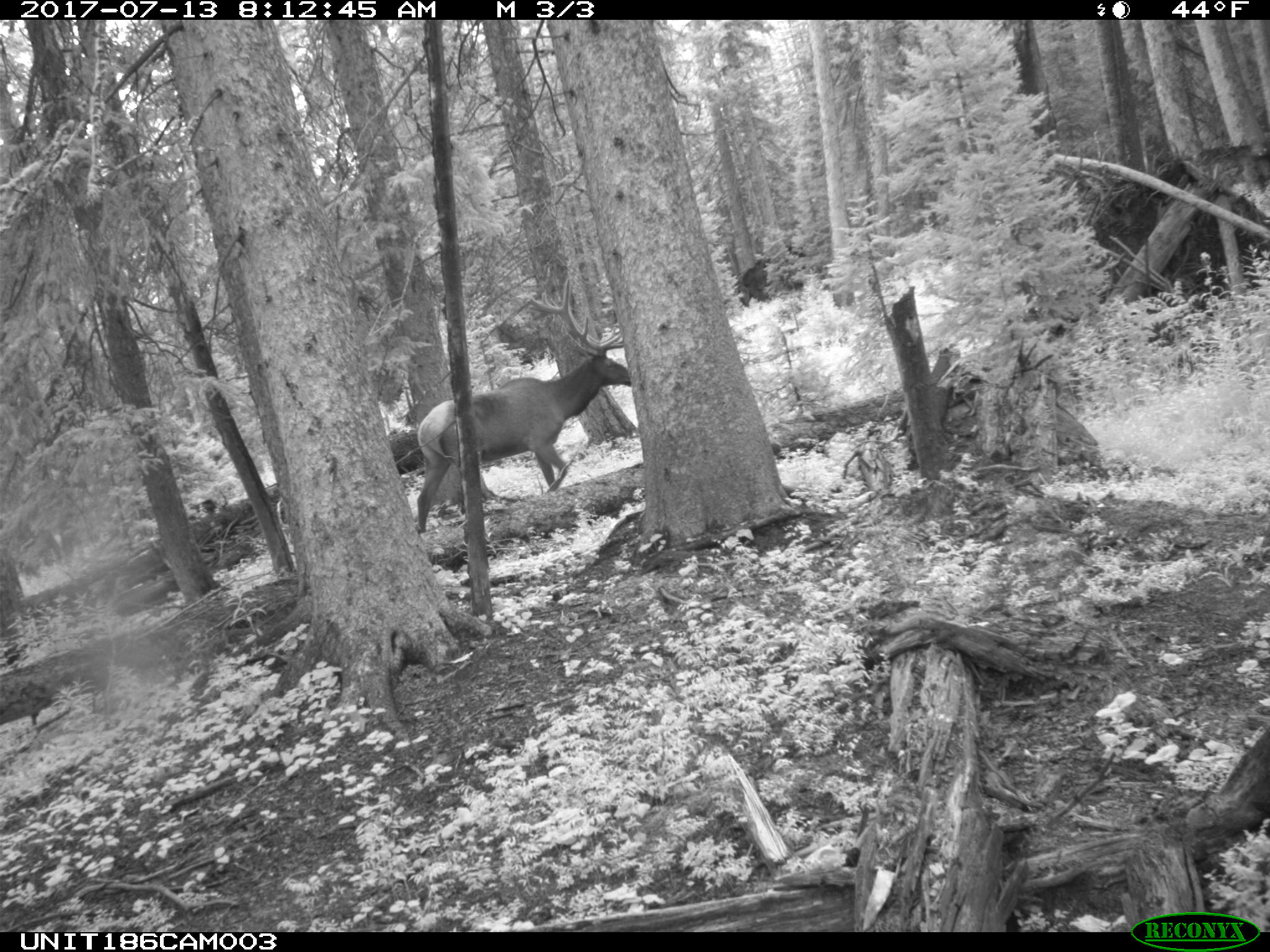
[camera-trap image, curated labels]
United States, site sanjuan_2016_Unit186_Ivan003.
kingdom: Animalia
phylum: Chordata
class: Mammalia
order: Artiodactyla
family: Cervidae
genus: Cervus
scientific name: Cervus elaphus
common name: red deer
Cervus elaphus (red deer).